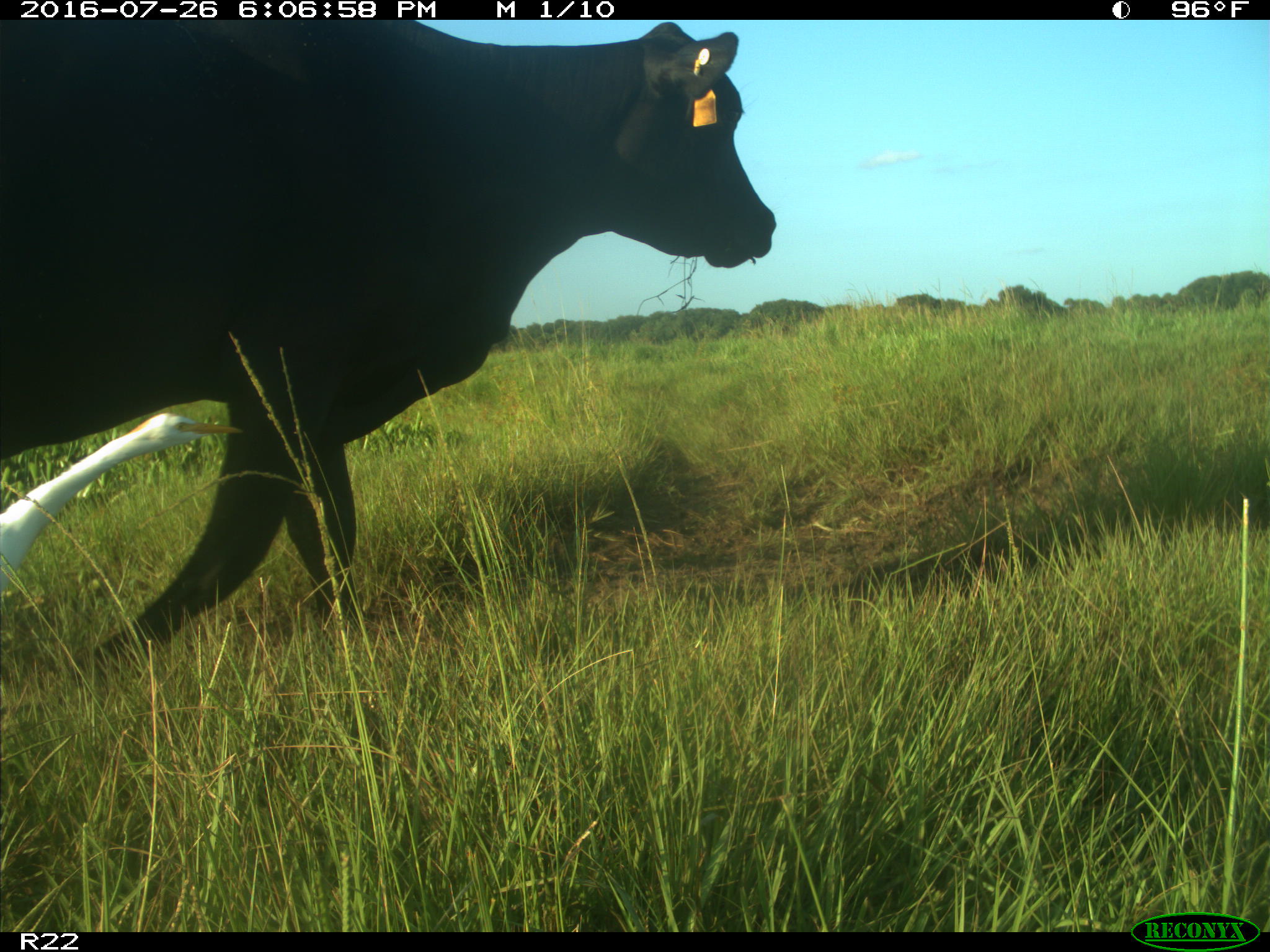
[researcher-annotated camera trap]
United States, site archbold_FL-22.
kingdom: Animalia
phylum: Chordata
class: Mammalia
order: Artiodactyla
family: Bovidae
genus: Bos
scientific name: Bos taurus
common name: domestic cow